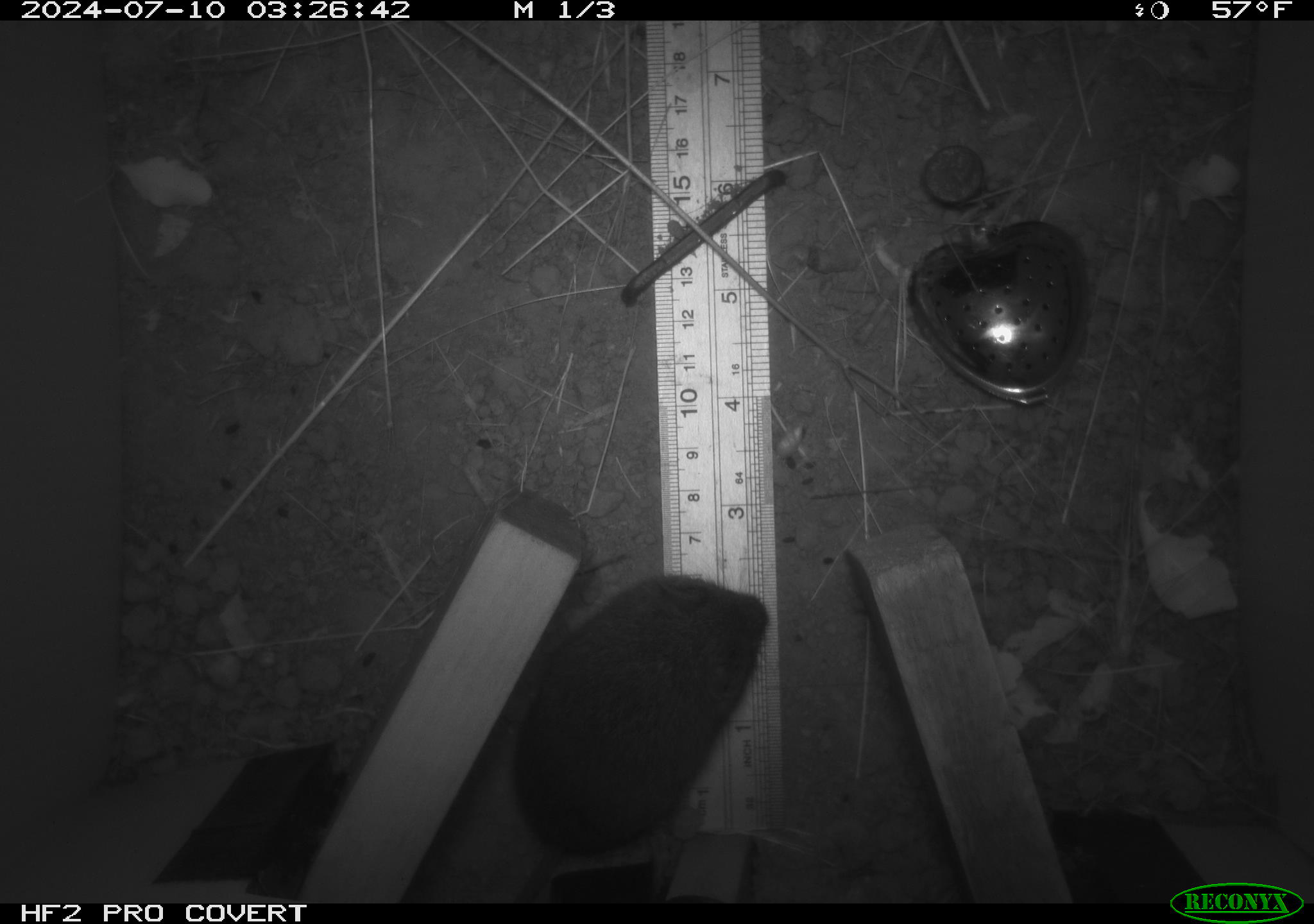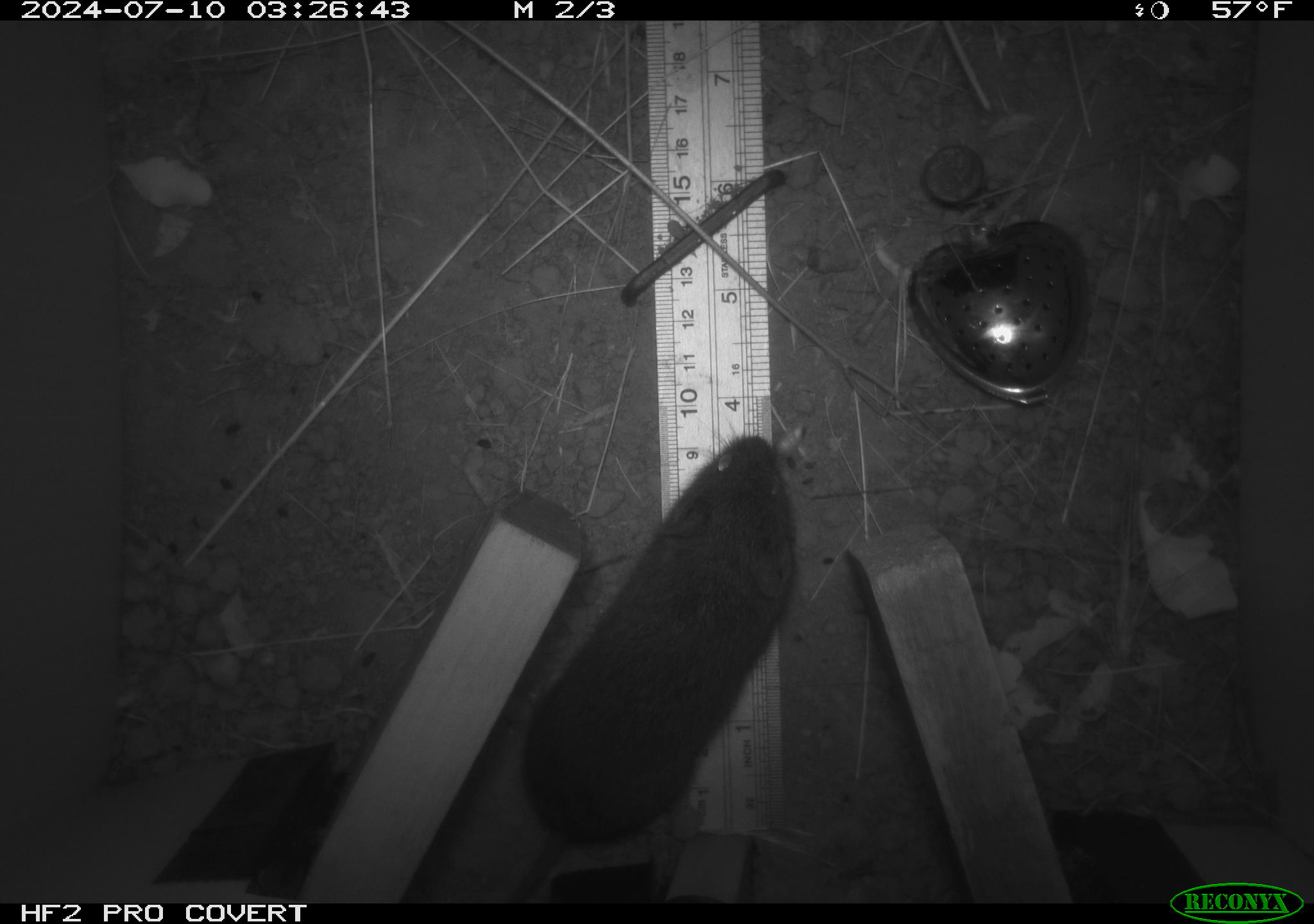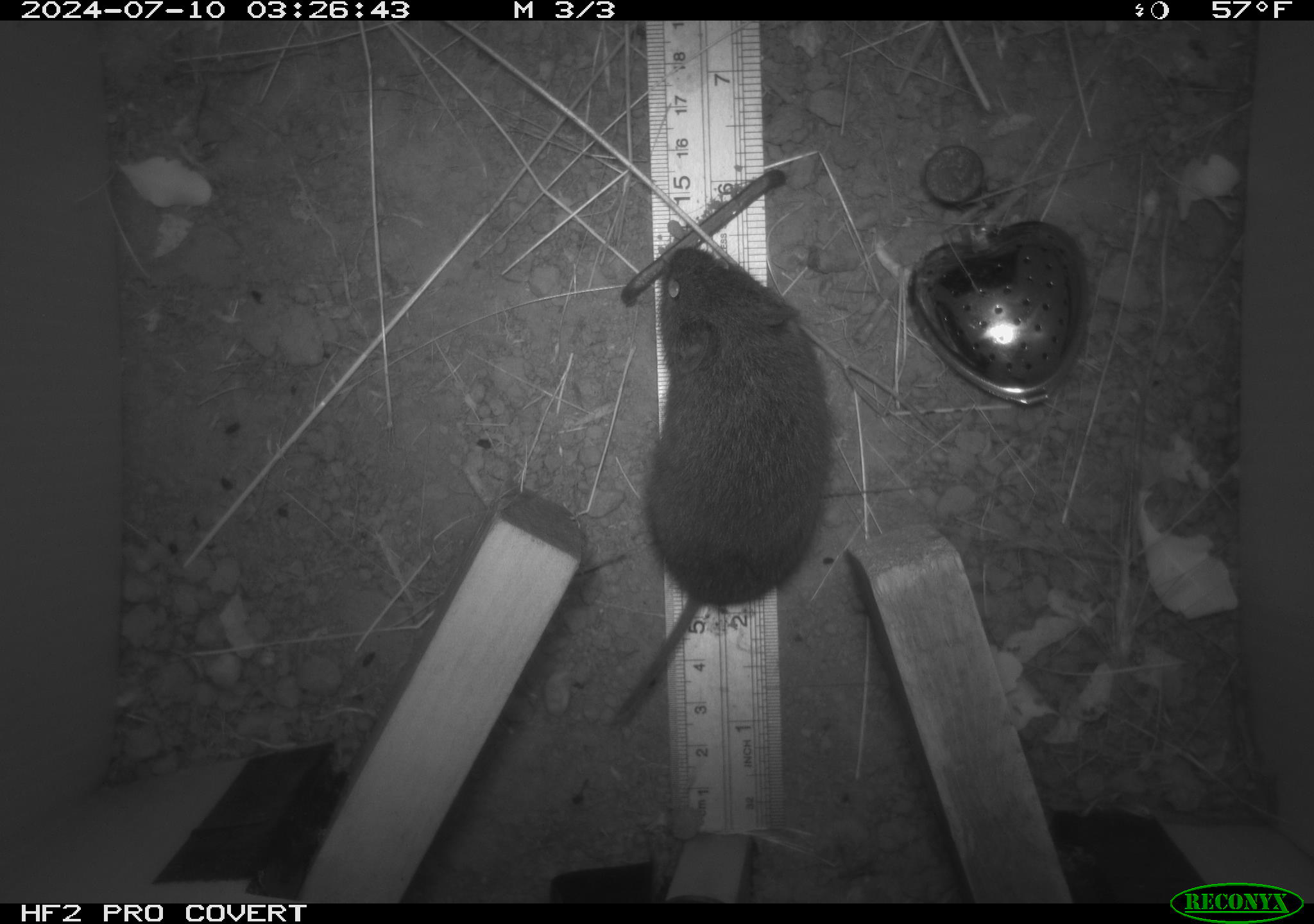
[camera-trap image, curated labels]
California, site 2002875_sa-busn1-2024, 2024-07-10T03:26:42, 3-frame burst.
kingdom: Animalia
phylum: Chordata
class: Mammalia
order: Rodentia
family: Cricetidae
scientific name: Arvicolinae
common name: voles, lemmings, and muskrats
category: arvicolinae subfamily